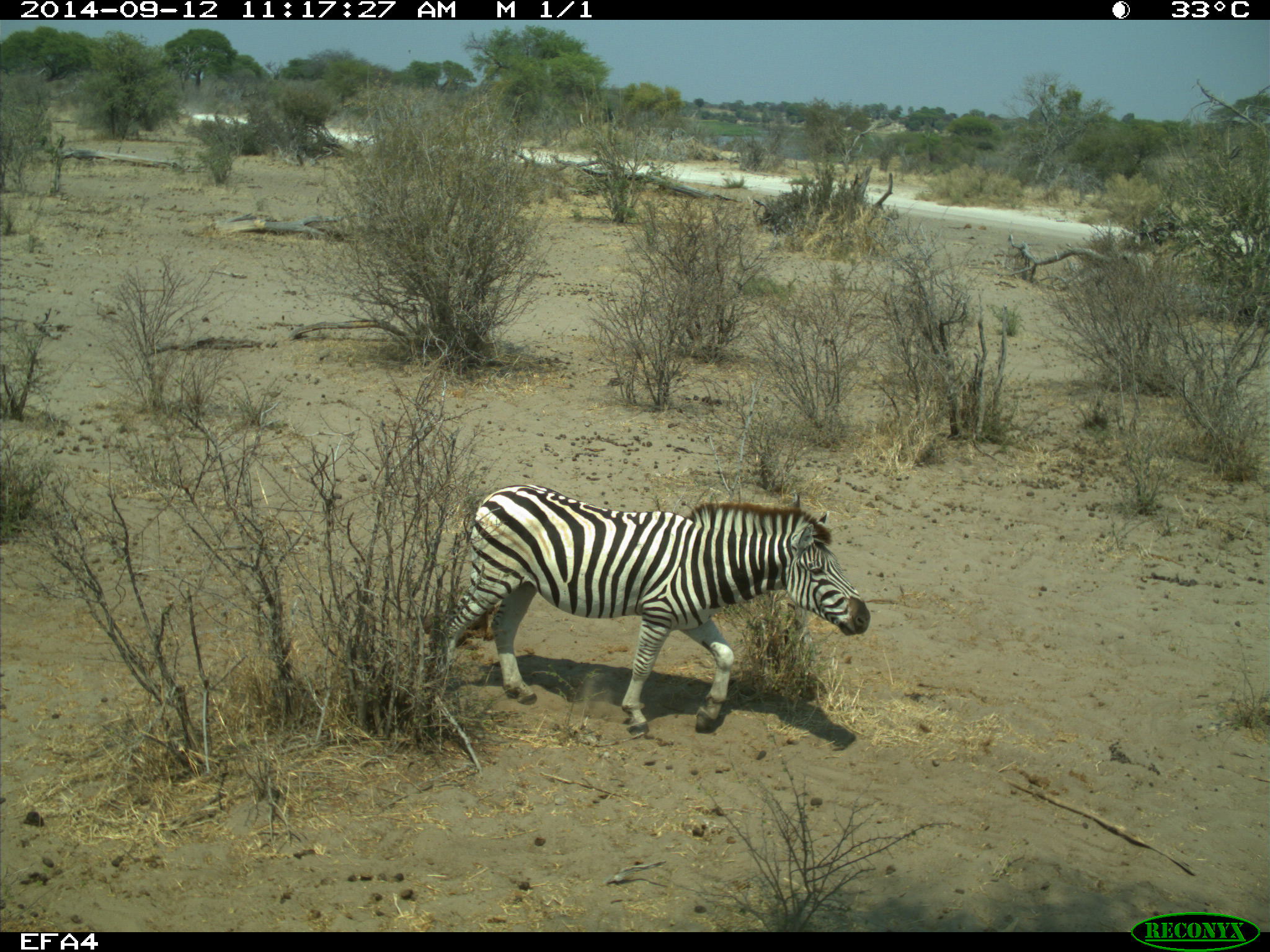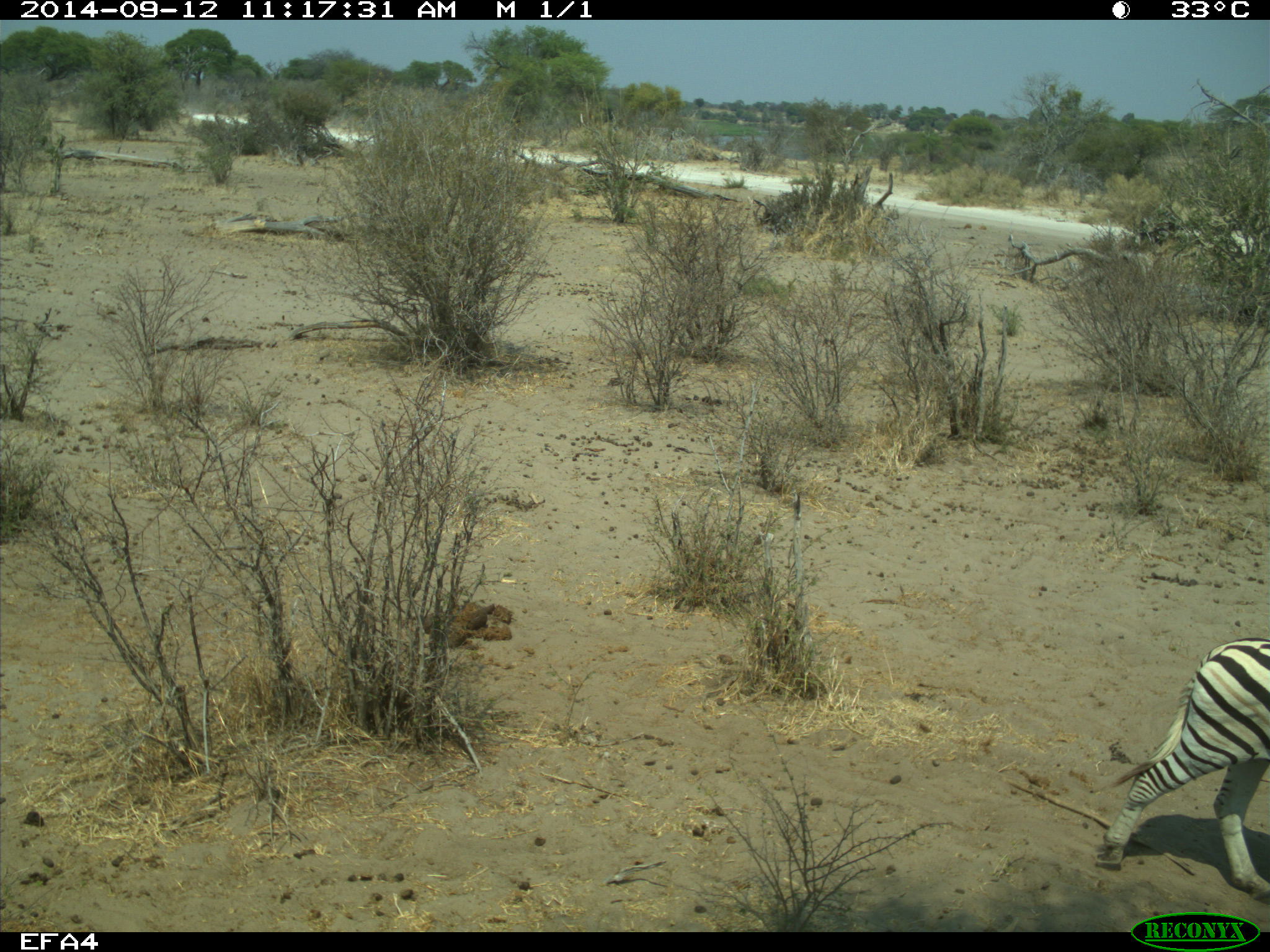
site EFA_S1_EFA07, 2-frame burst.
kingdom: Animalia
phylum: Chordata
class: Mammalia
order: Perissodactyla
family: Equidae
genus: Equus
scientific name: Equus quagga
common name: plains zebra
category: zebraplains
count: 1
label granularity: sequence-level